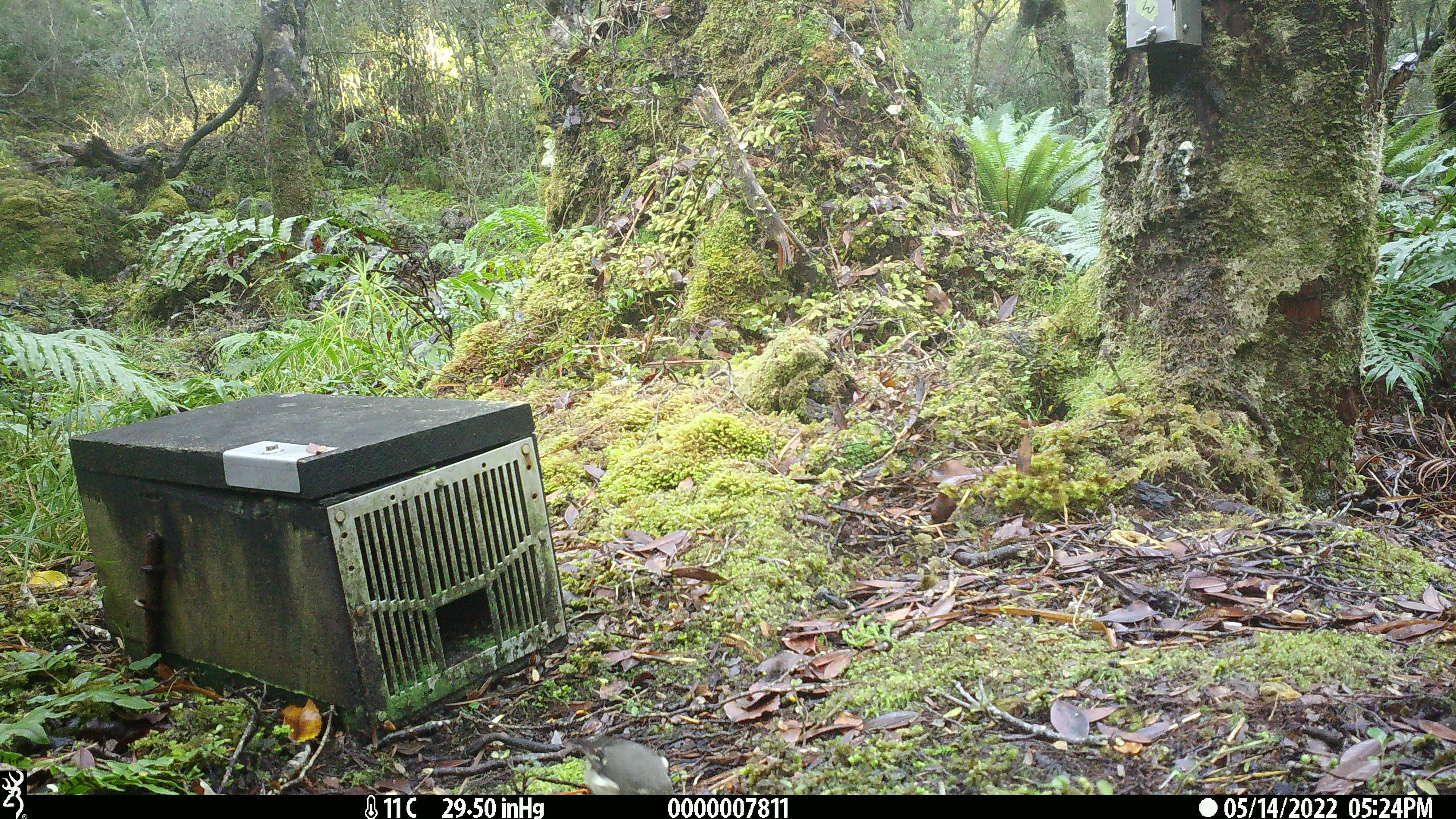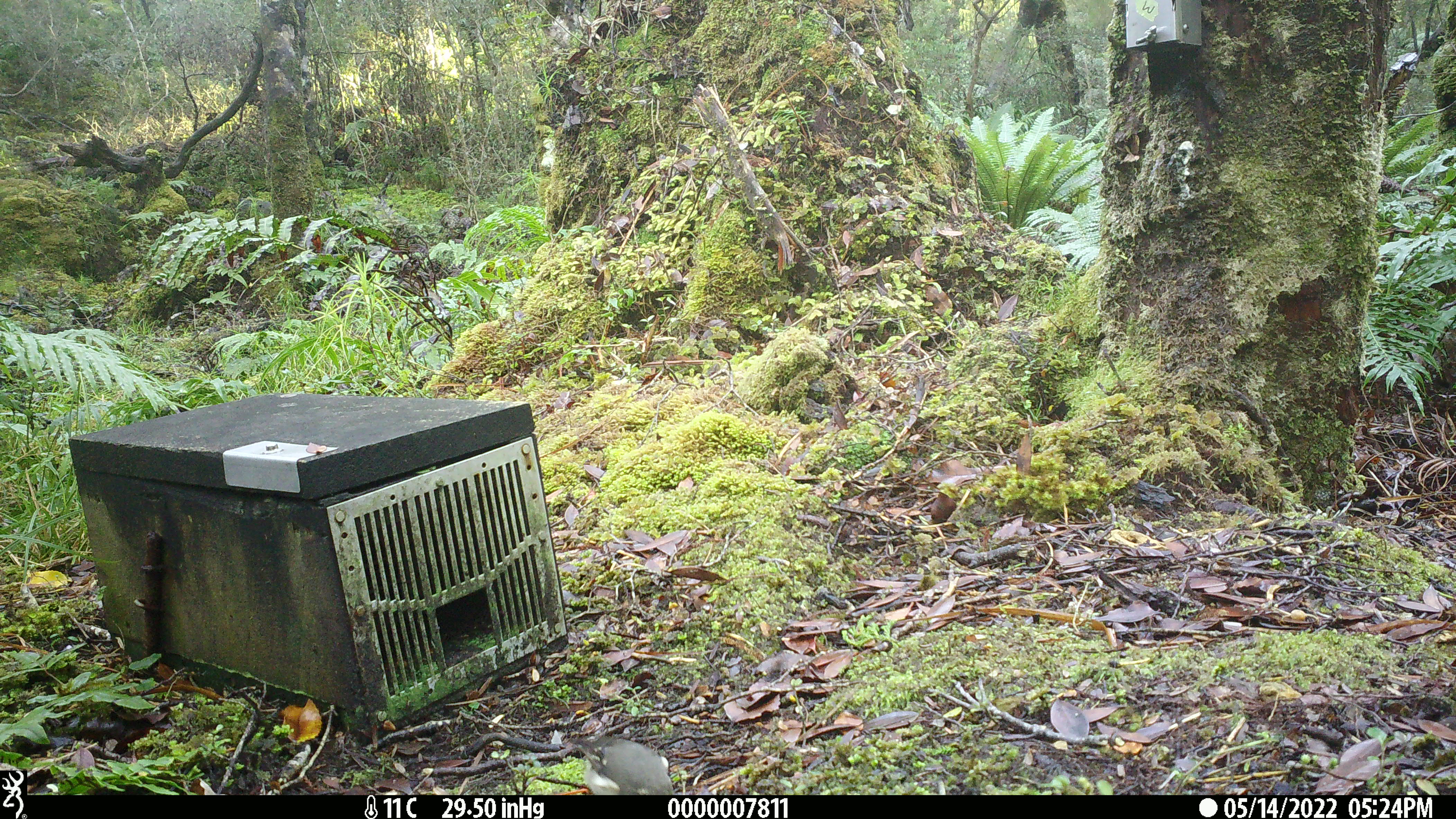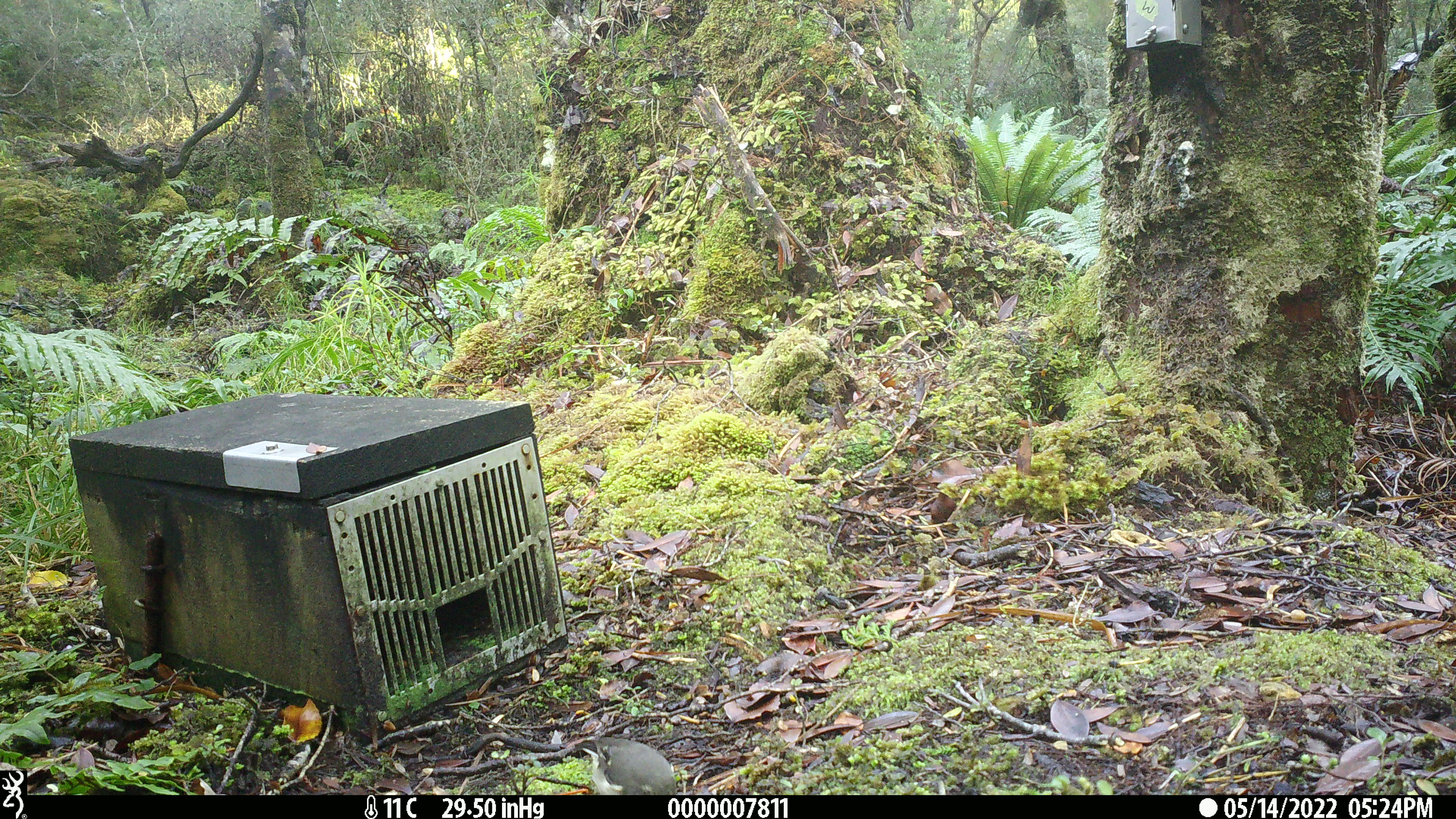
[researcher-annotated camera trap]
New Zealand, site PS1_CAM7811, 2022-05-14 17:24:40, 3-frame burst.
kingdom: Animalia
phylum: Chordata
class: Aves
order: Passeriformes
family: Petroicidae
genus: Petroica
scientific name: Petroica macrocephala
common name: tomtit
Tomtit (Petroica macrocephala).